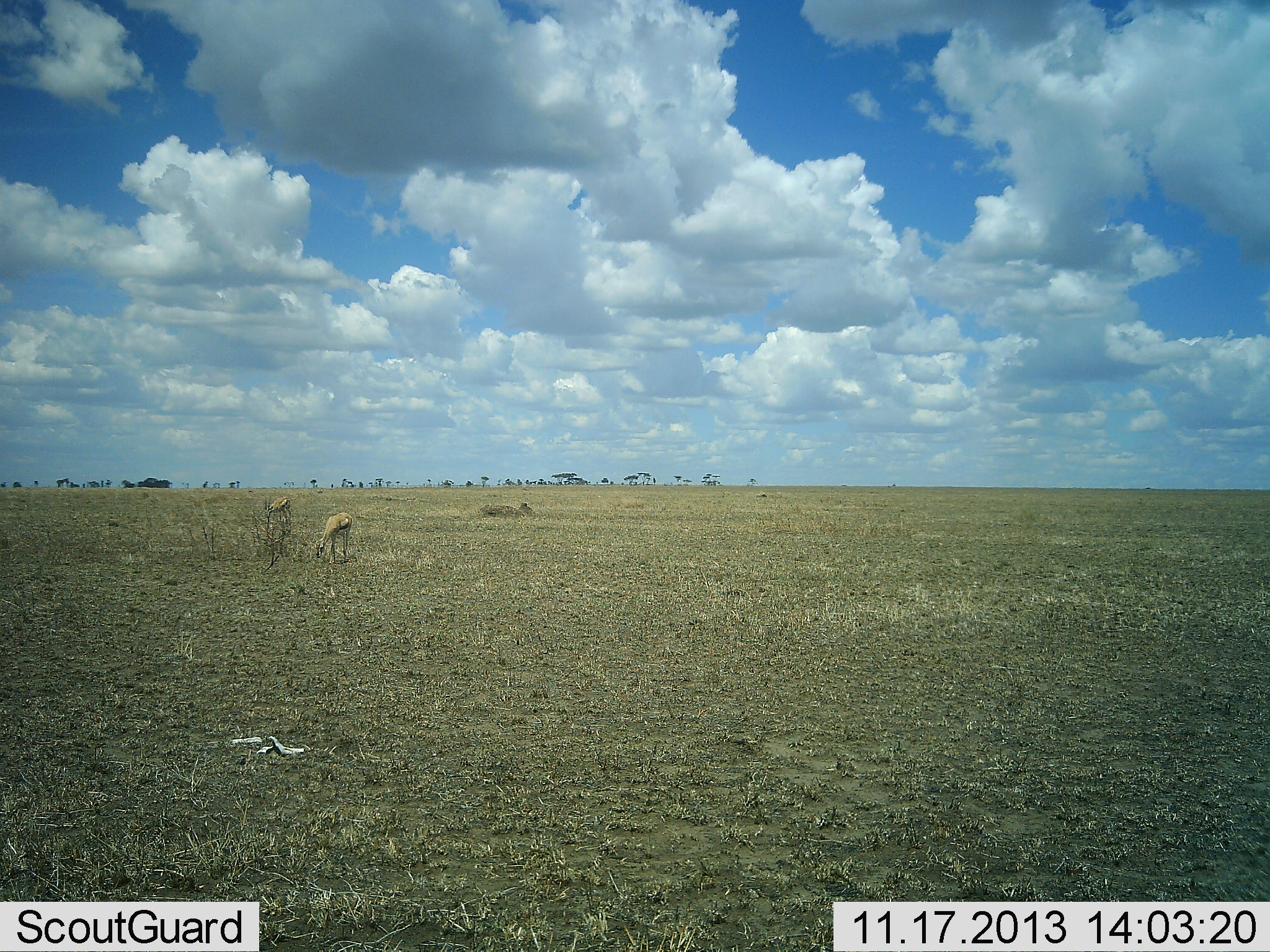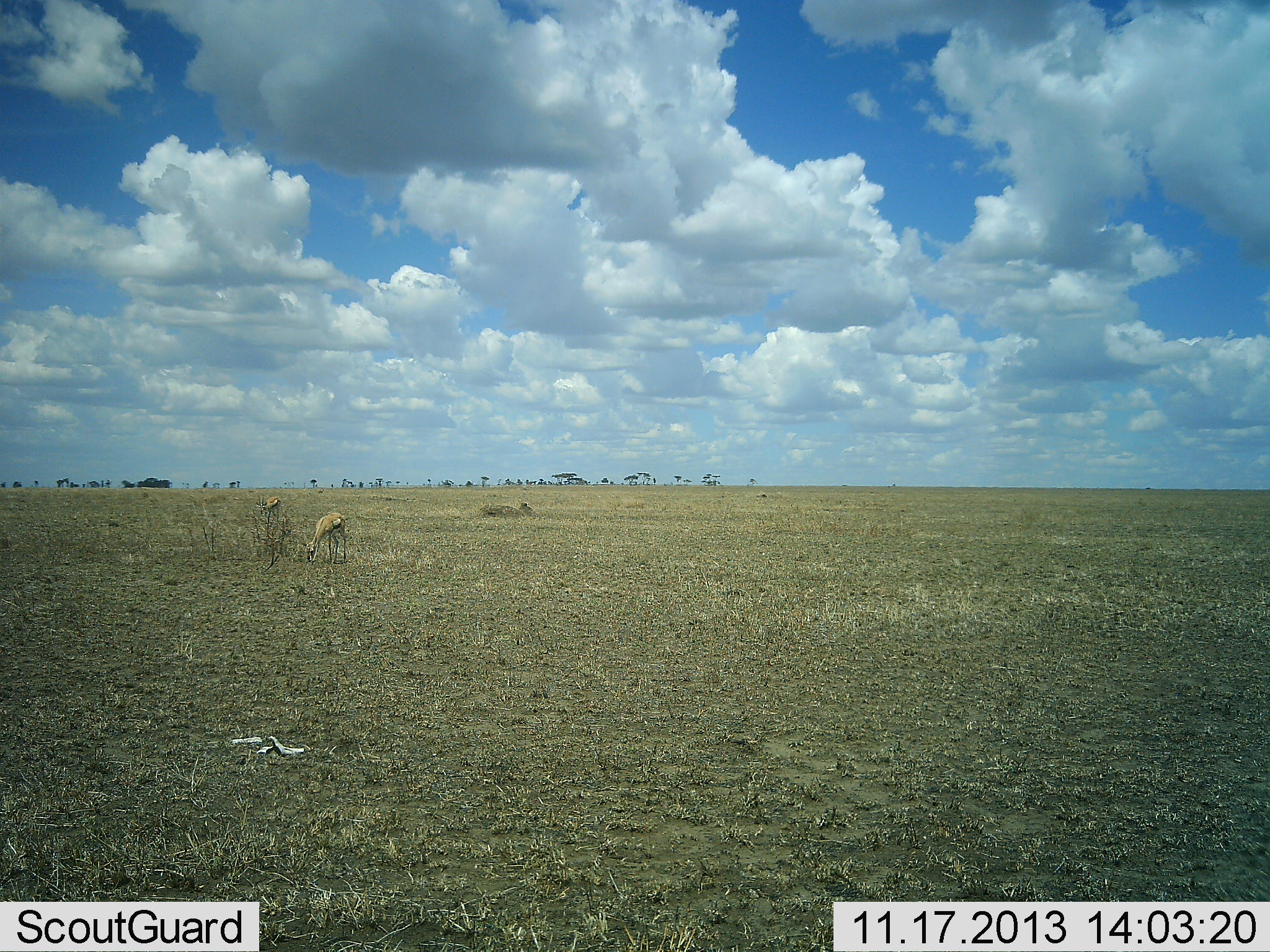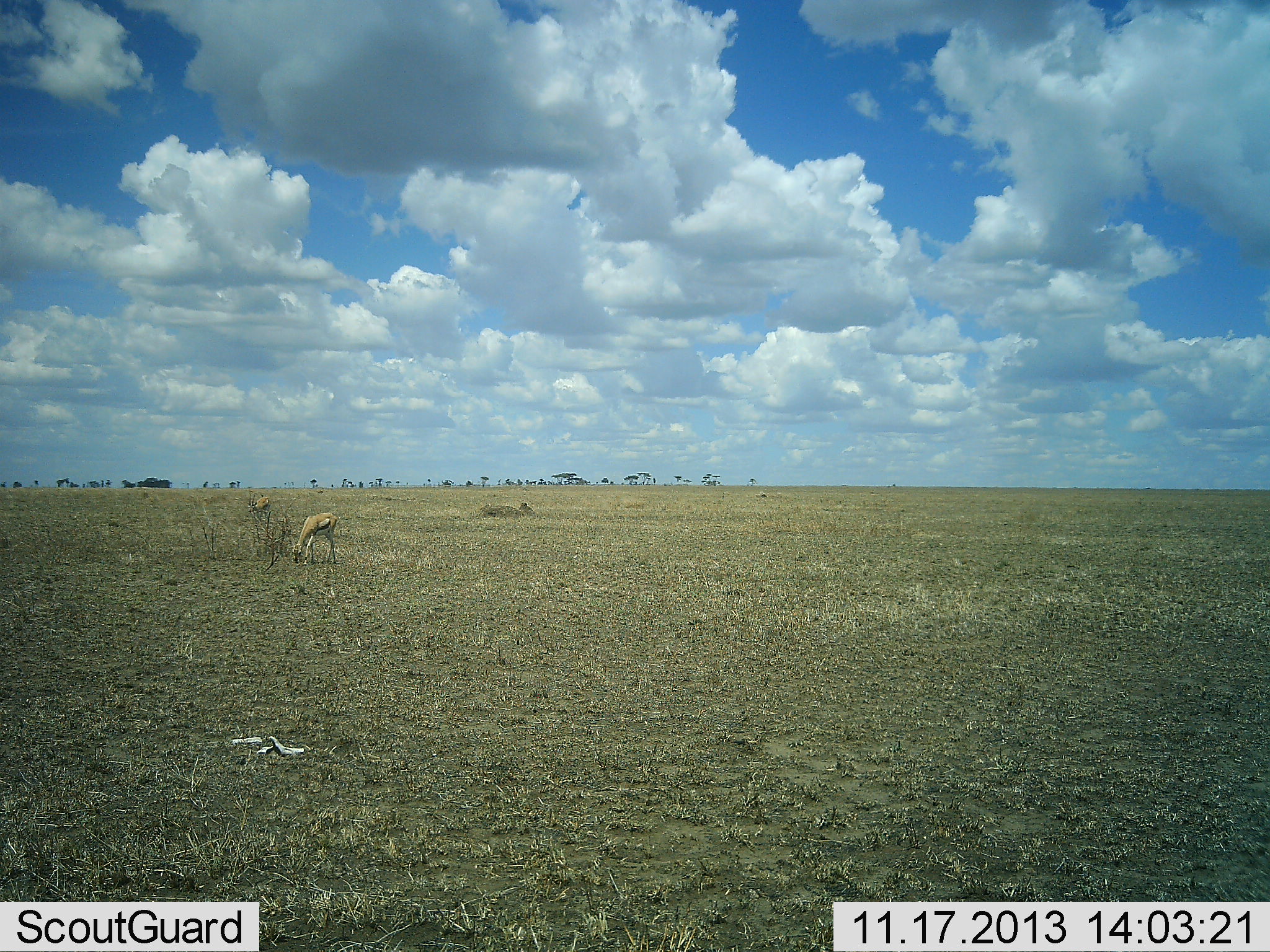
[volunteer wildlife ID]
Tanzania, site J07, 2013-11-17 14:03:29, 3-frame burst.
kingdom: Animalia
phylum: Chordata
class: Mammalia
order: Artiodactyla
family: Bovidae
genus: Eudorcas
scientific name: Eudorcas thomsonii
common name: thomson's gazelle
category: gazellethomsons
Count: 2.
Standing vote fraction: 20%.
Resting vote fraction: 0%.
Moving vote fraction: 50%.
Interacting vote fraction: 0%.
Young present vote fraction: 0%.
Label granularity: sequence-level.